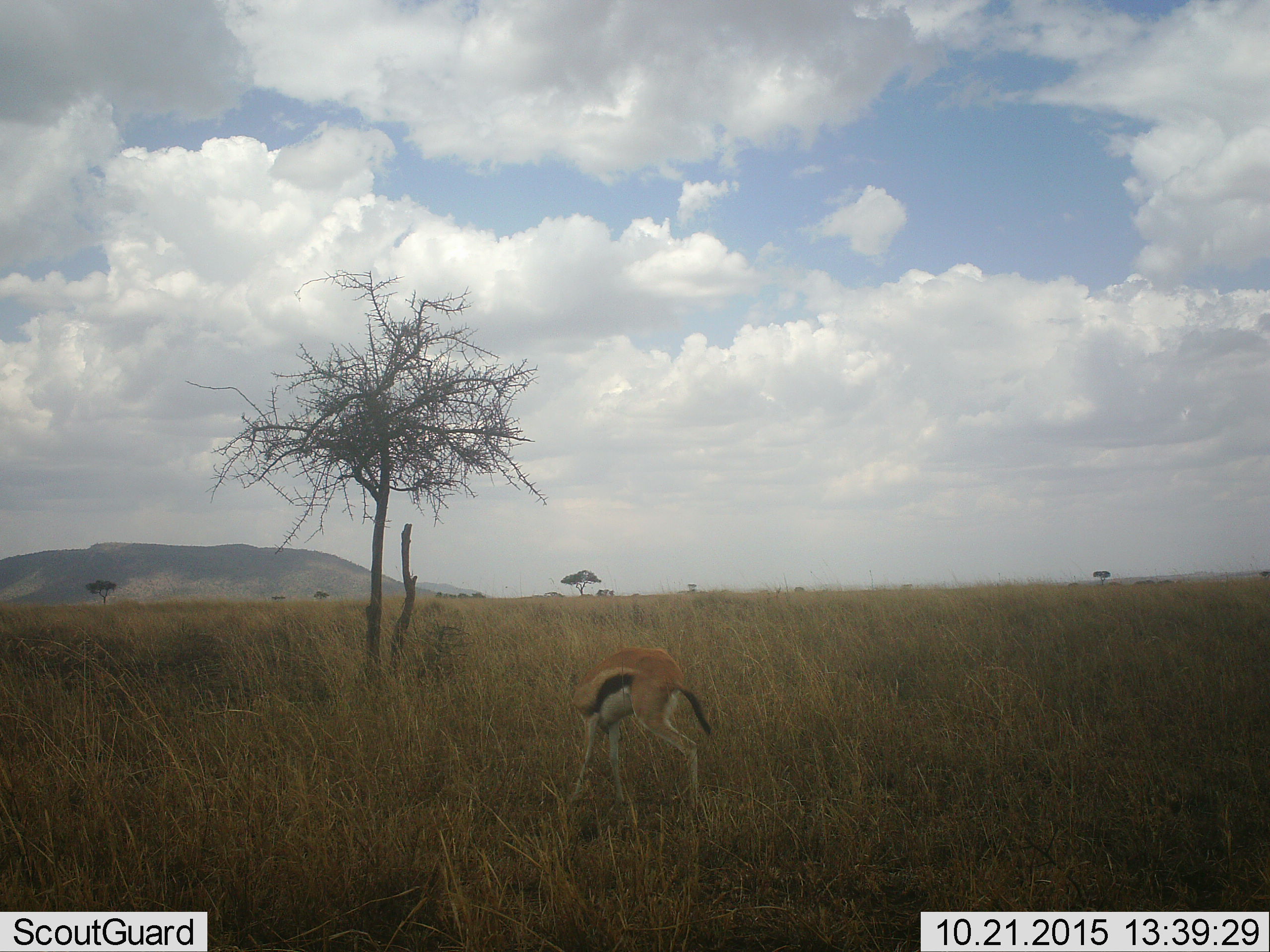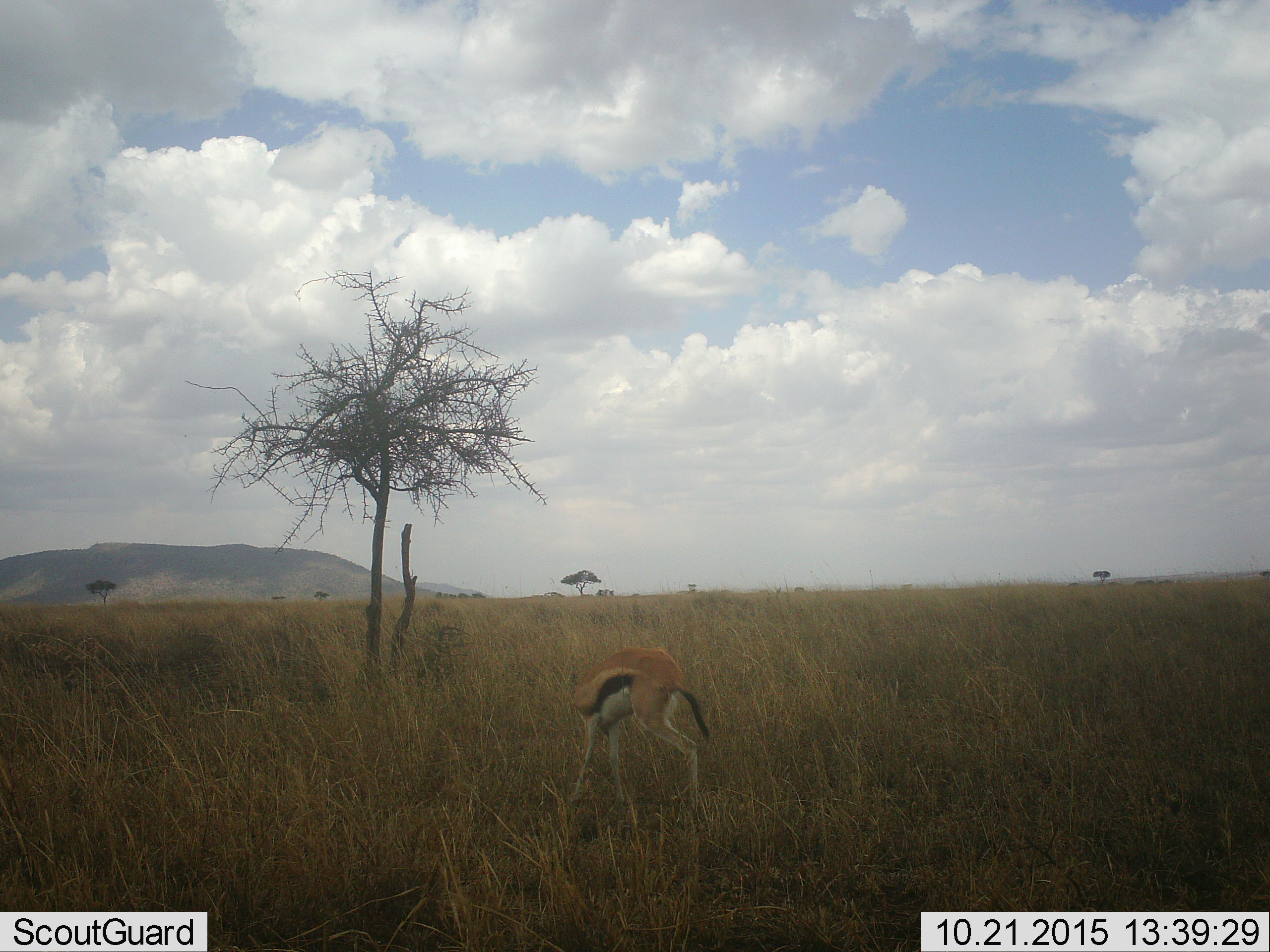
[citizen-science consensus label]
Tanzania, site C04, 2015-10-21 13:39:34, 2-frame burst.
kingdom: Animalia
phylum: Chordata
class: Mammalia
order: Artiodactyla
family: Bovidae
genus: Eudorcas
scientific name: Eudorcas thomsonii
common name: thomson's gazelle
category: gazellethomsons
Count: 1.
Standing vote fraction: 50%.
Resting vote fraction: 6%.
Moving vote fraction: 0%.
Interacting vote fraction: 0%.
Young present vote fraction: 6%.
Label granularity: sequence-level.